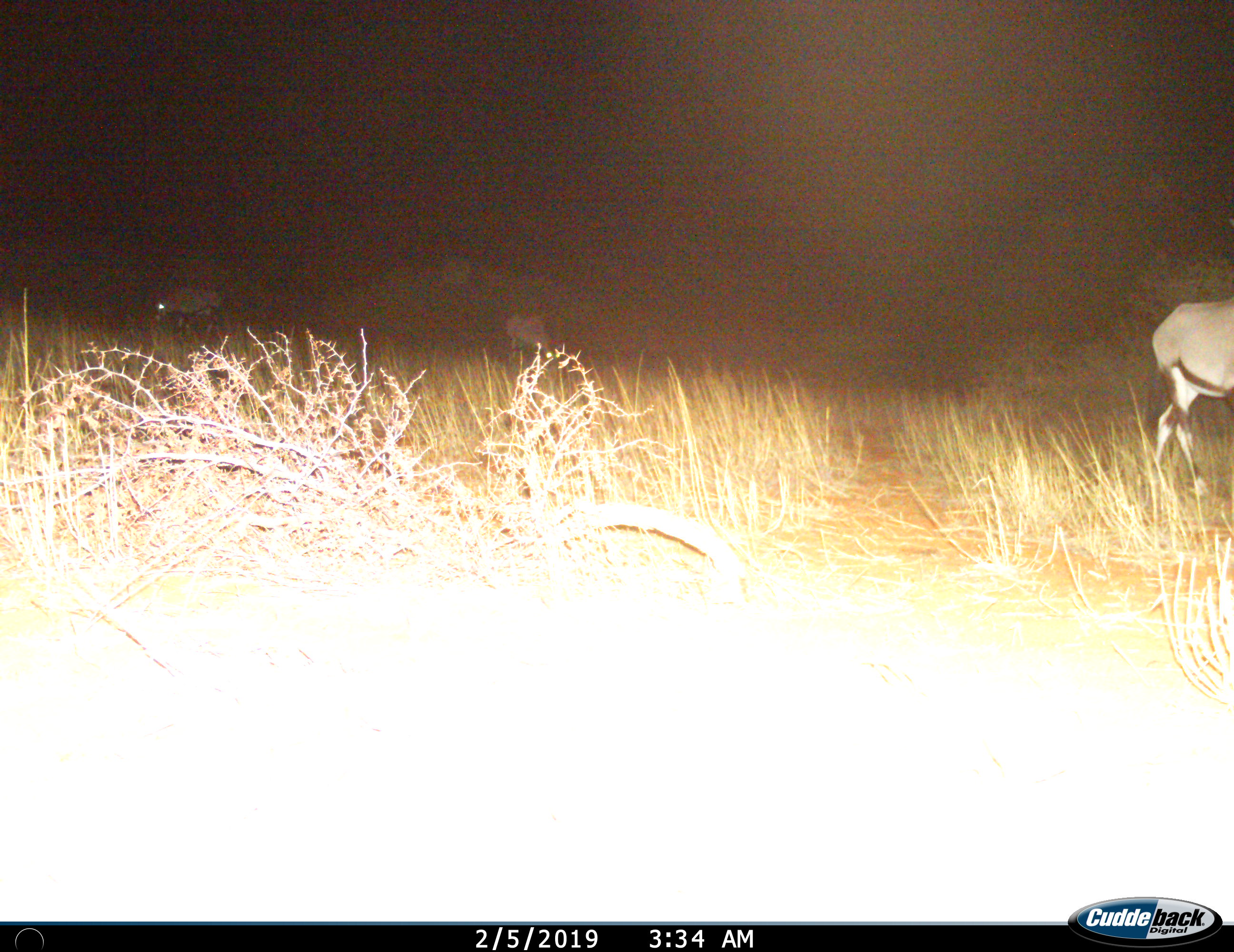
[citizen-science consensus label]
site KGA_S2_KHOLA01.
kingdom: Animalia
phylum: Chordata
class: Mammalia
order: Artiodactyla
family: Bovidae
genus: Oryx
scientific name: Oryx gazella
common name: gemsbok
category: oryx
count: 3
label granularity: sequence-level